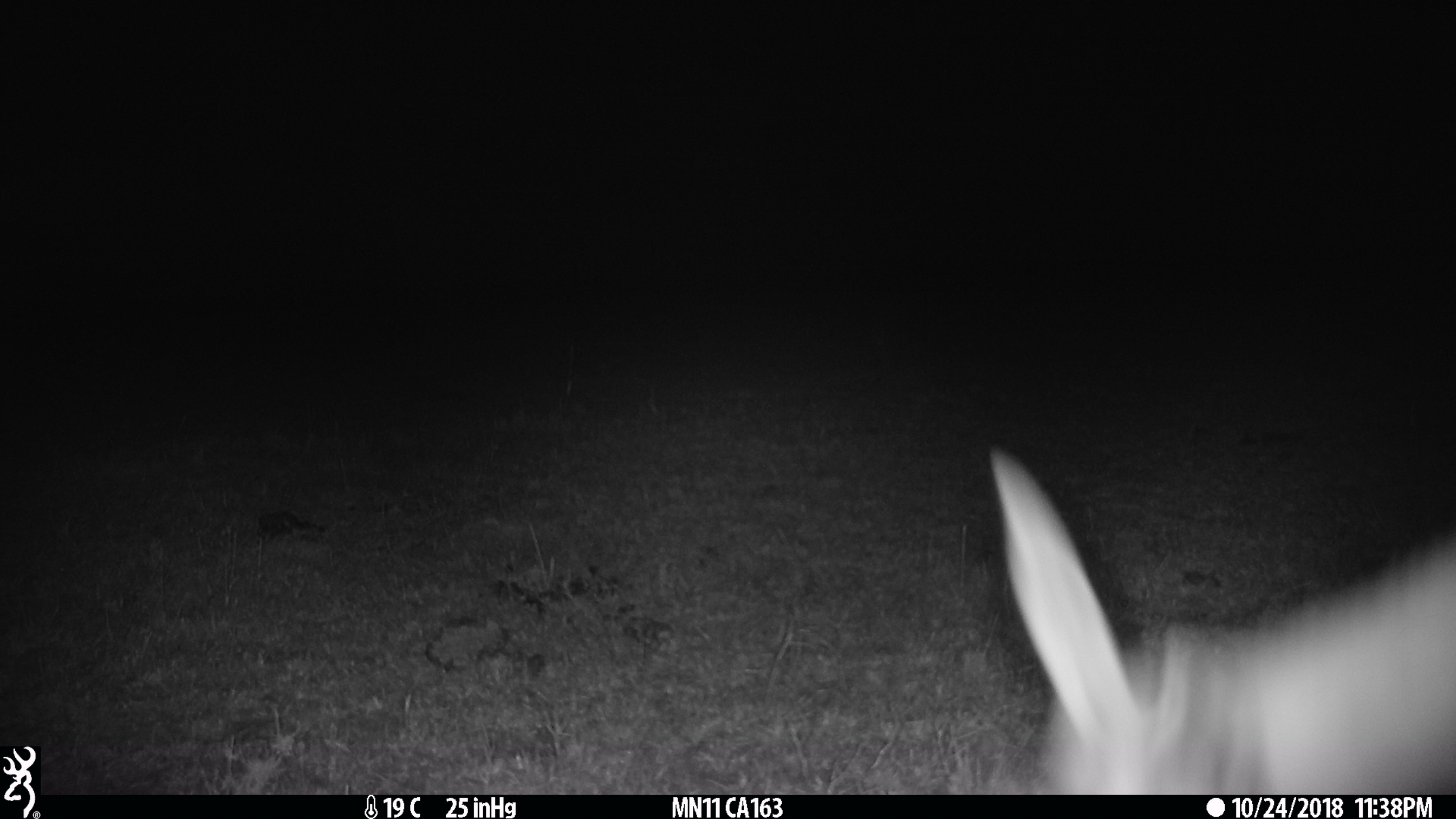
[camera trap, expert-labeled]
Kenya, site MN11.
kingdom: Animalia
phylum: Chordata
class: Mammalia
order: Artiodactyla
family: Bovidae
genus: Eudorcas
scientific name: Eudorcas thomsonii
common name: thomon's gazelle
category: gazelle thomsons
Gazelle thomsons (thomon's gazelle) (Eudorcas thomsonii).